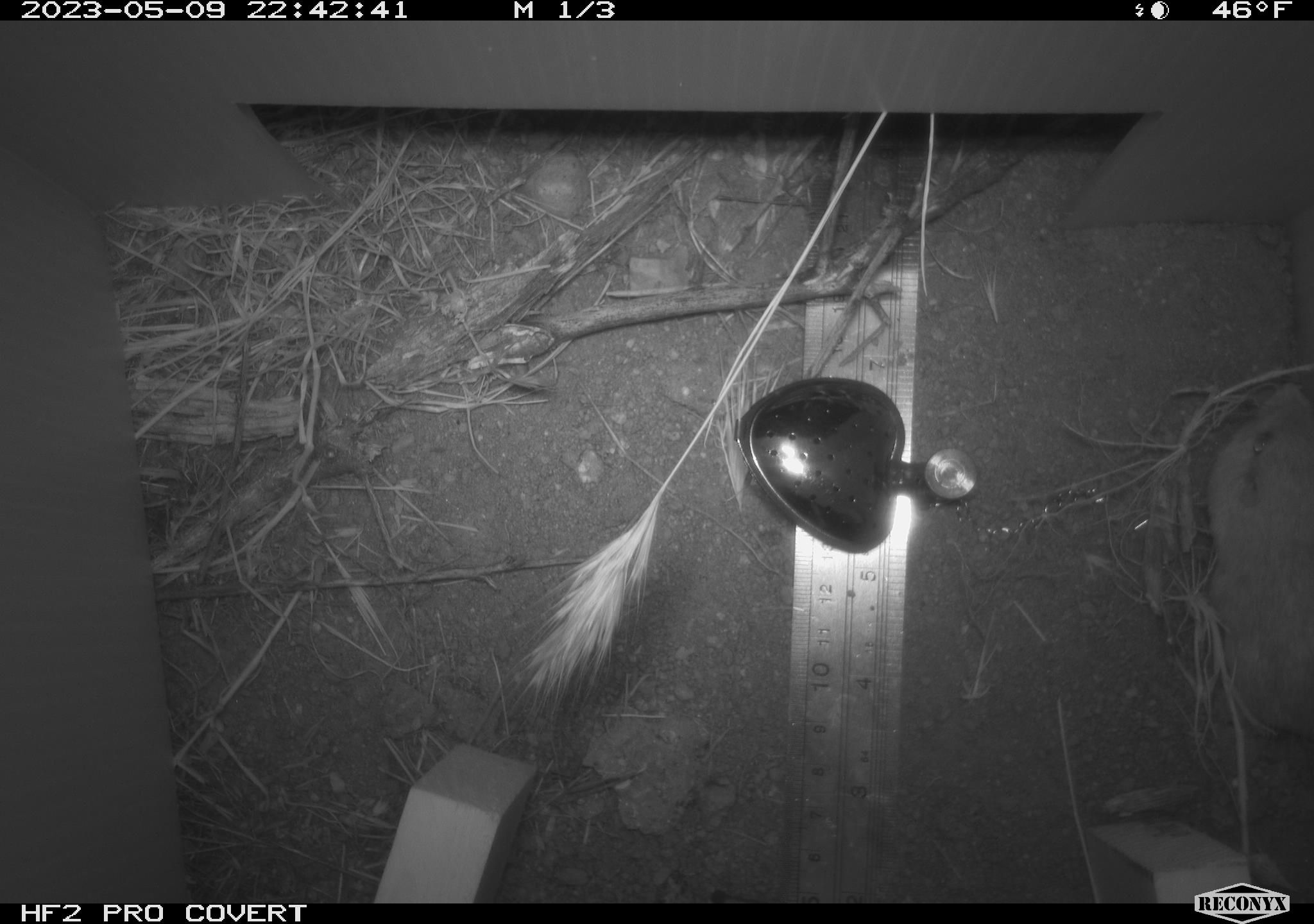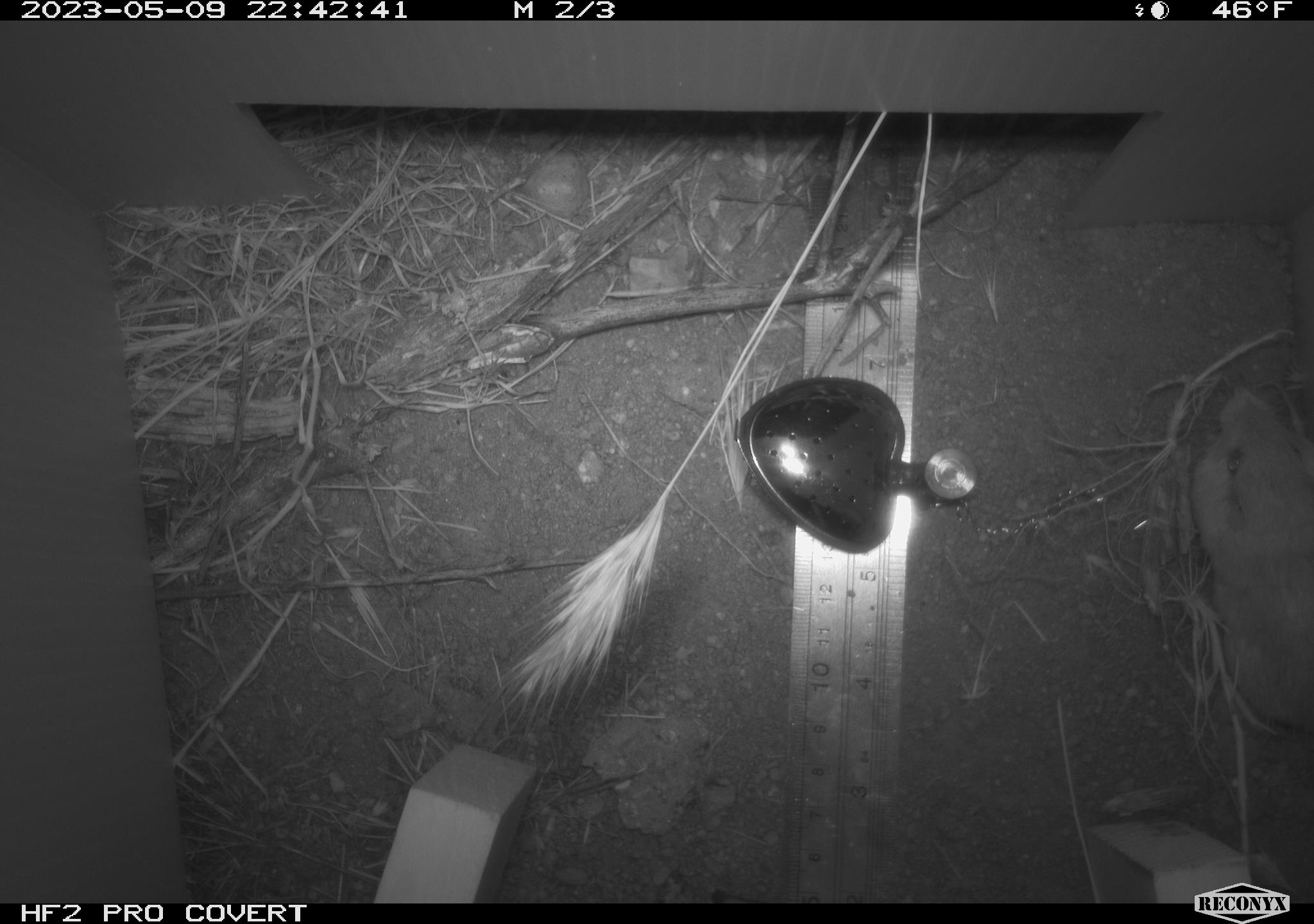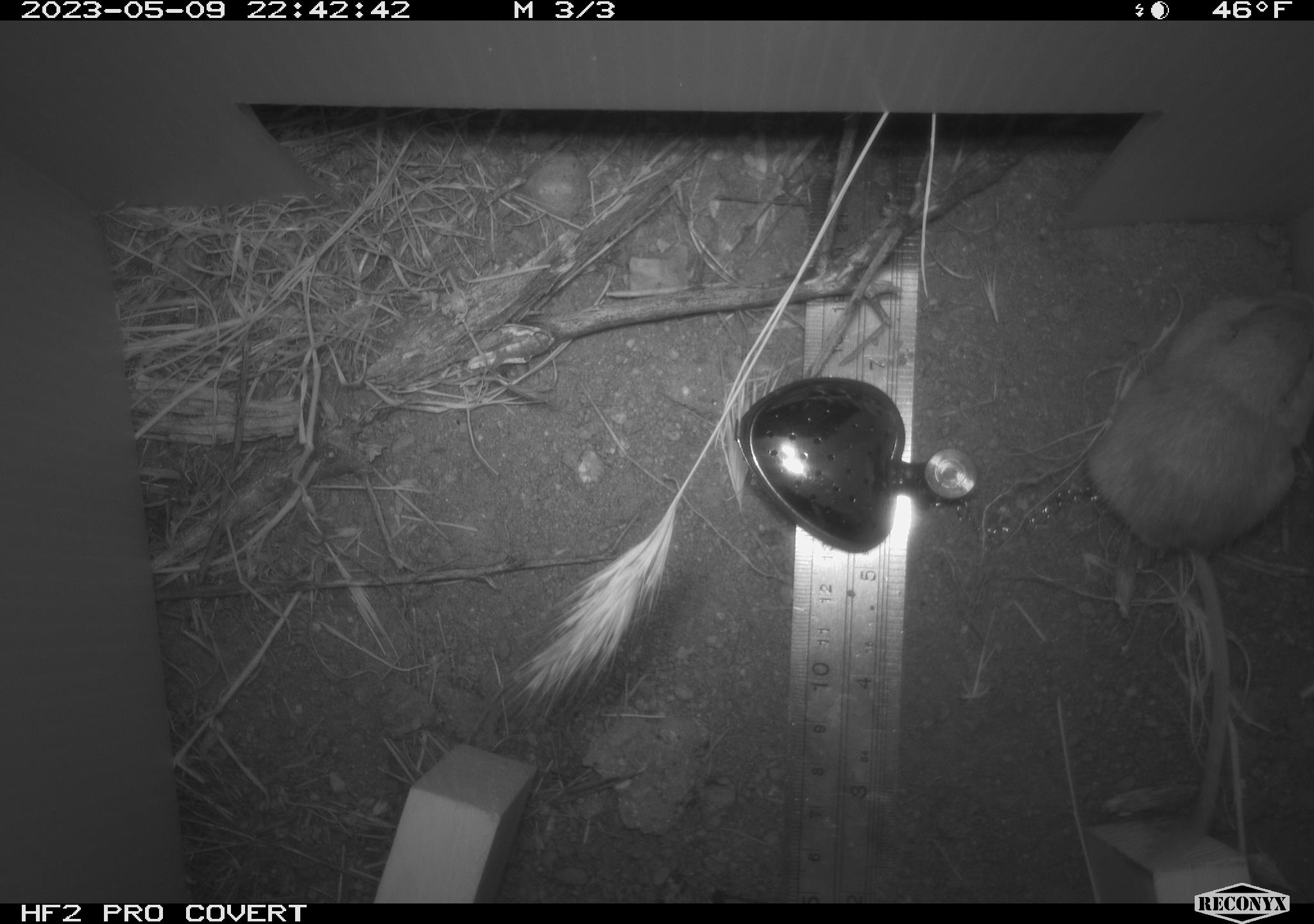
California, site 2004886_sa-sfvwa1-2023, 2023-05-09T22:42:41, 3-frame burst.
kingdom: Animalia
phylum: Chordata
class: Mammalia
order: Rodentia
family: Heteromyidae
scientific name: Heteromyidae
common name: kangaroo rats and pocket mice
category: heteromyidae family